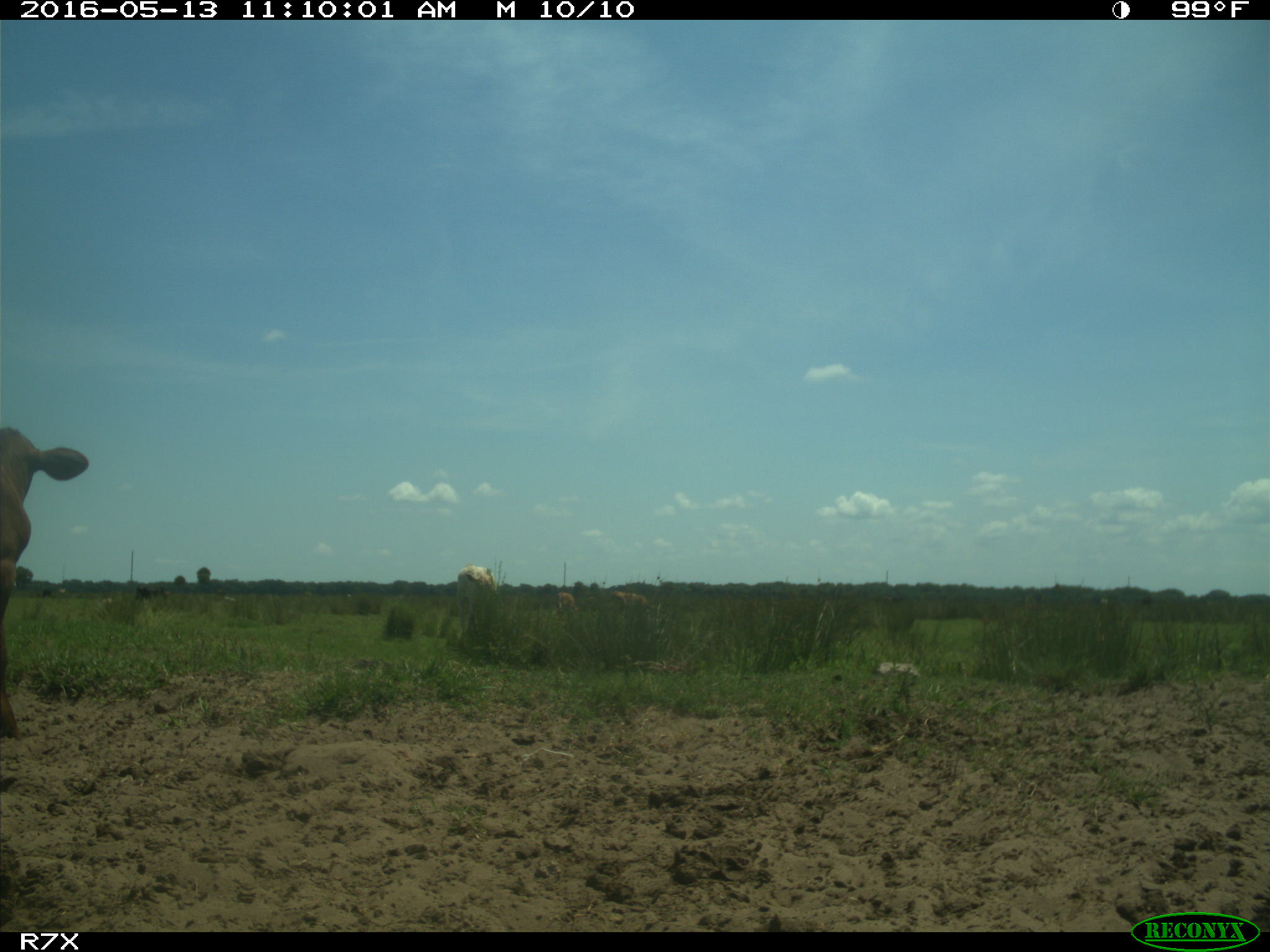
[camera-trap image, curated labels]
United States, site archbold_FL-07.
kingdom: Animalia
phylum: Chordata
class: Mammalia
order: Artiodactyla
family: Bovidae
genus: Bos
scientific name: Bos taurus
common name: domestic cow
Bos taurus (domestic cow).